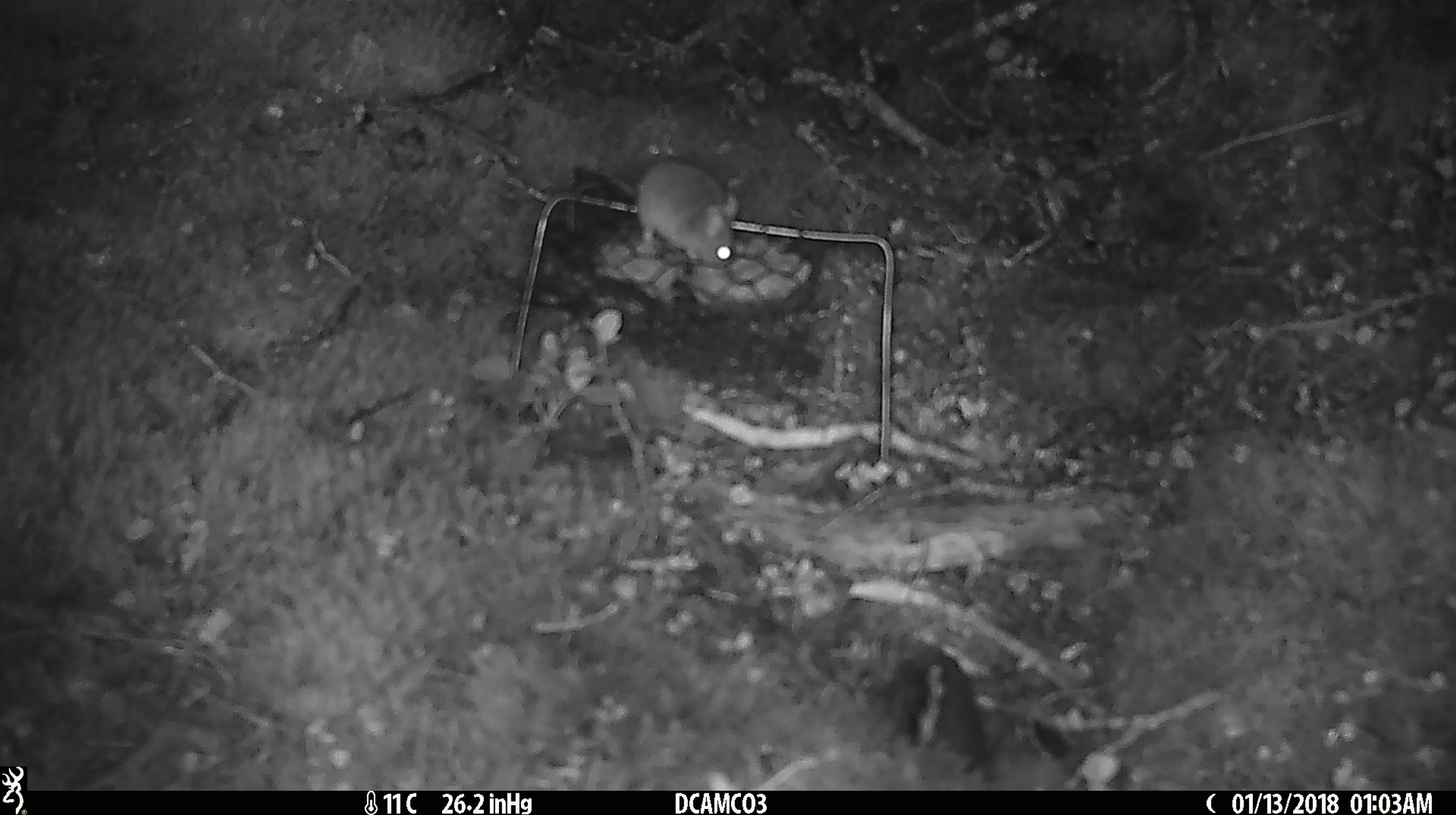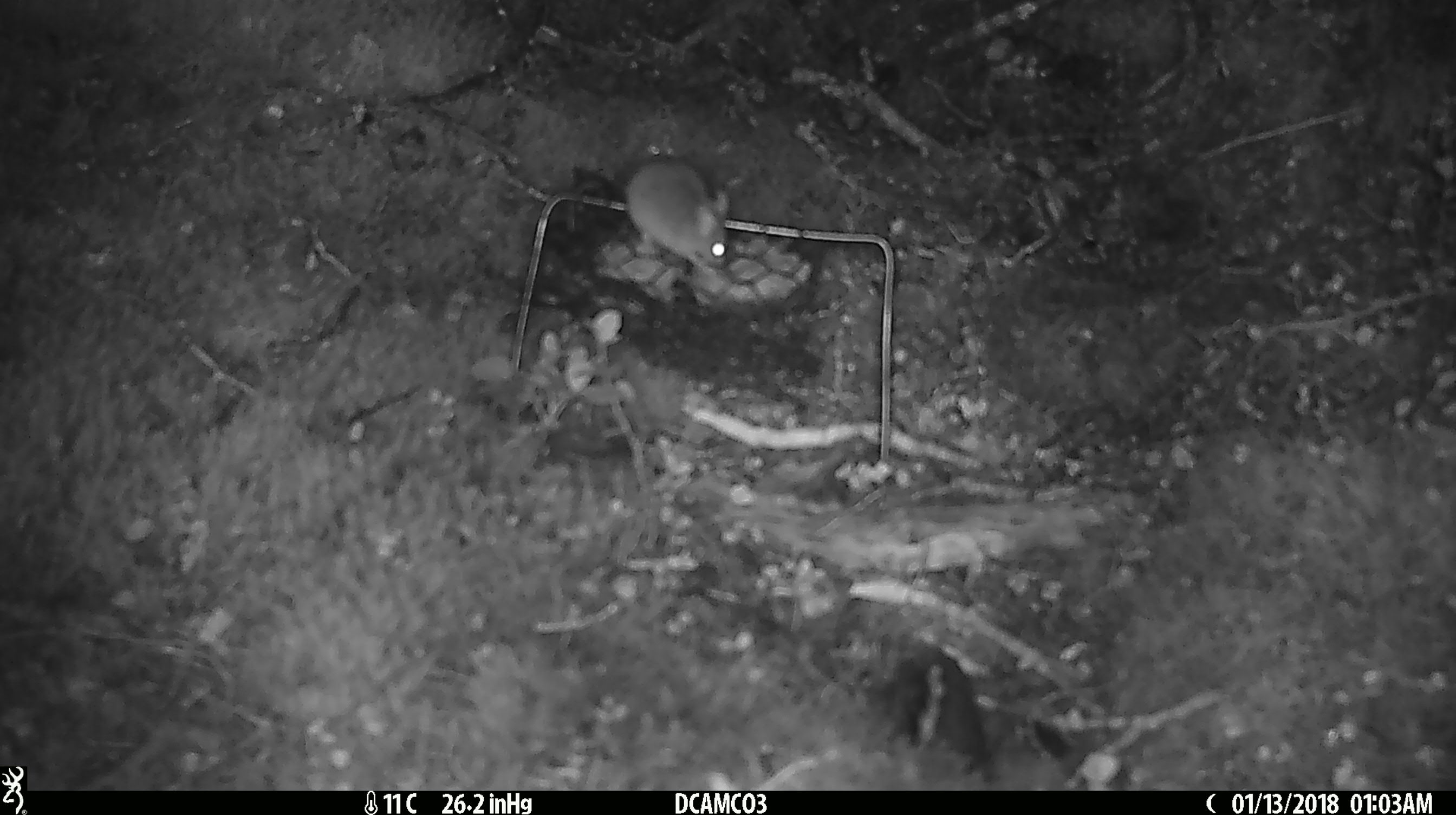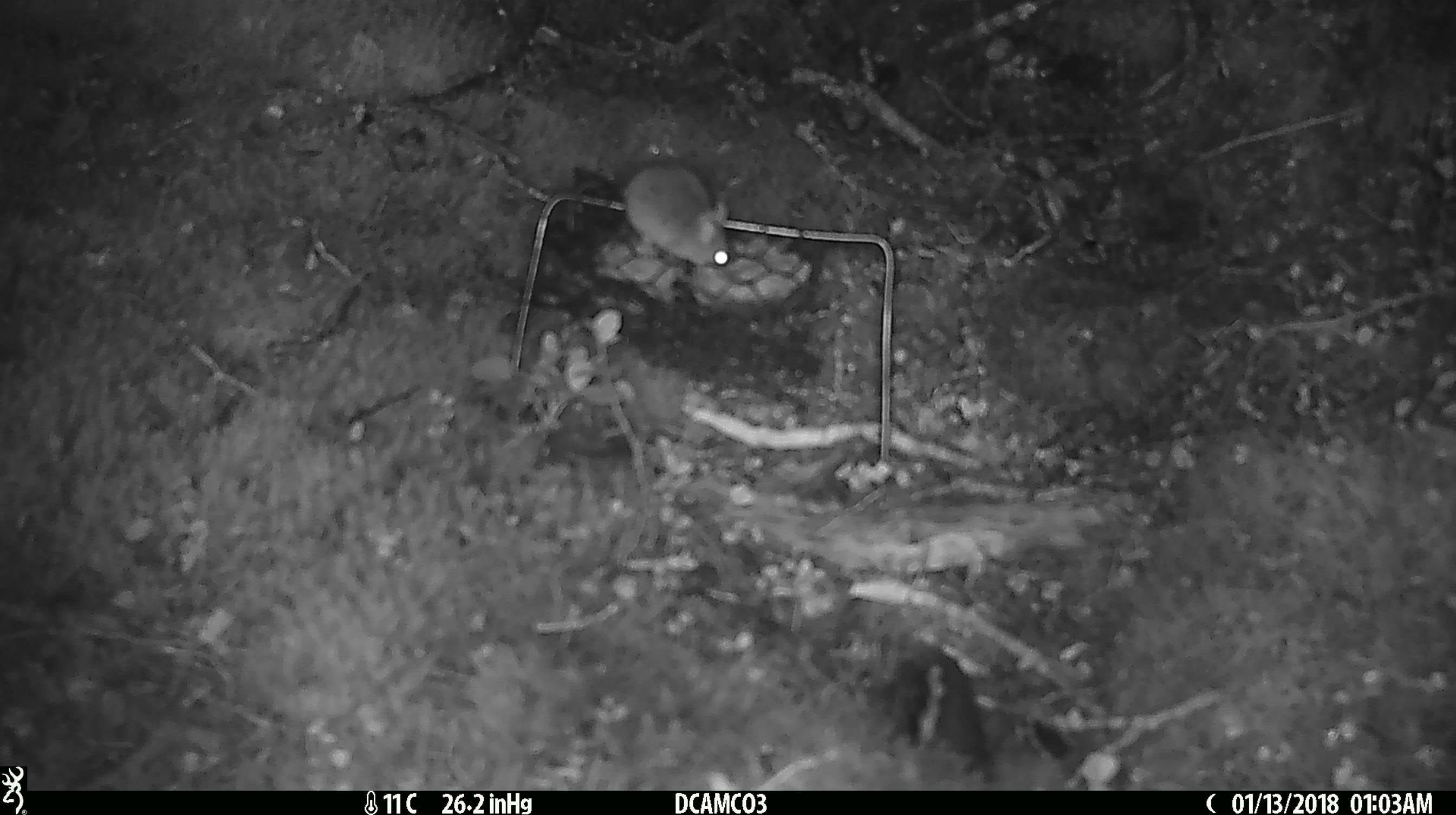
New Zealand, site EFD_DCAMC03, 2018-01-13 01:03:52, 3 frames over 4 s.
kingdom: Animalia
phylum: Chordata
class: Mammalia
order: Rodentia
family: Muridae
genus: Mus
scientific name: Mus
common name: mouse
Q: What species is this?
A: Mouse (Mus).